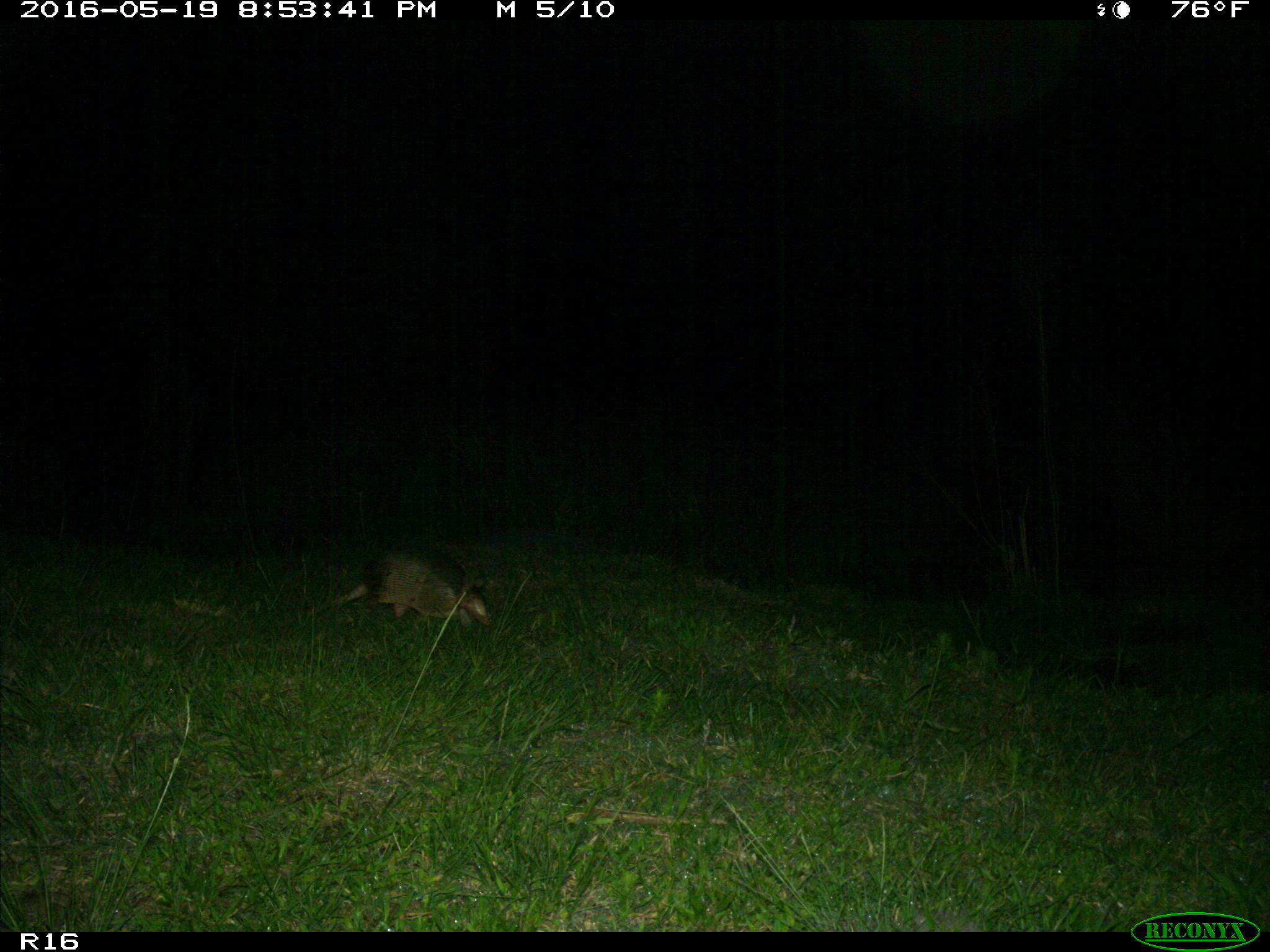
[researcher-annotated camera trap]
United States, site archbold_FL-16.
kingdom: Animalia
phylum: Chordata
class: Mammalia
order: Cingulata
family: Dasypodidae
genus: Dasypus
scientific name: Dasypus novemcinctus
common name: nine-banded armadillo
Dasypus novemcinctus (nine-banded armadillo).